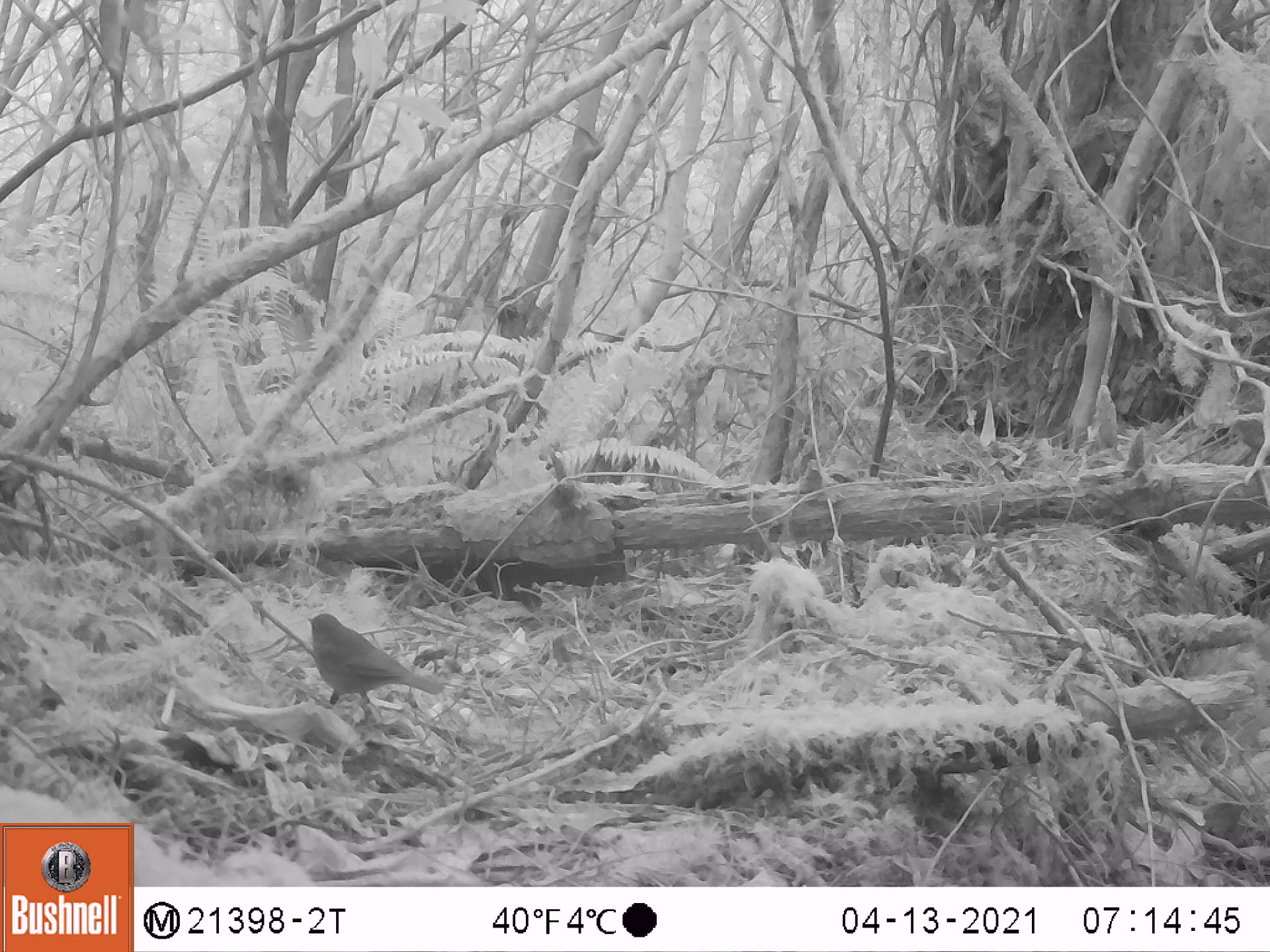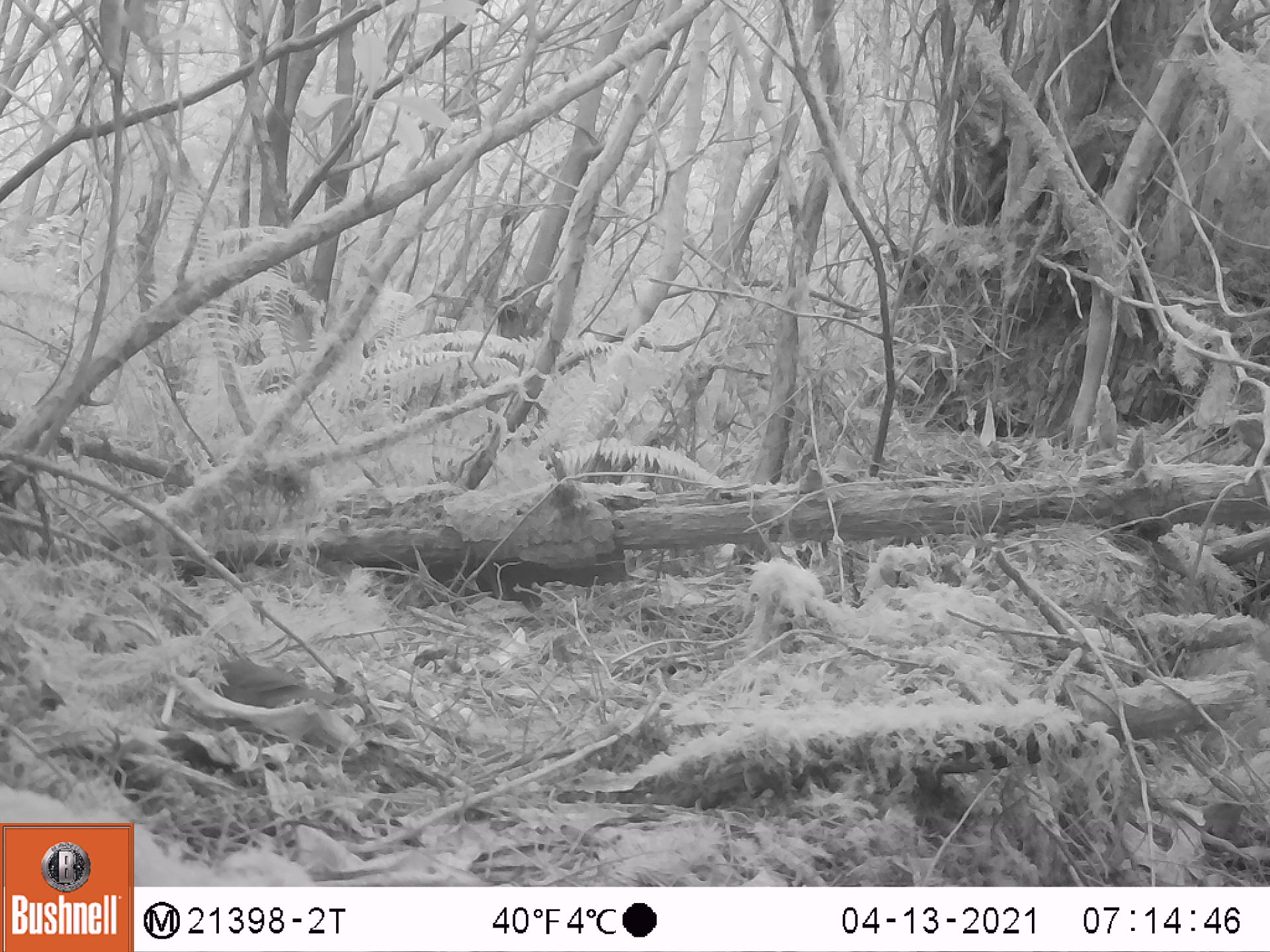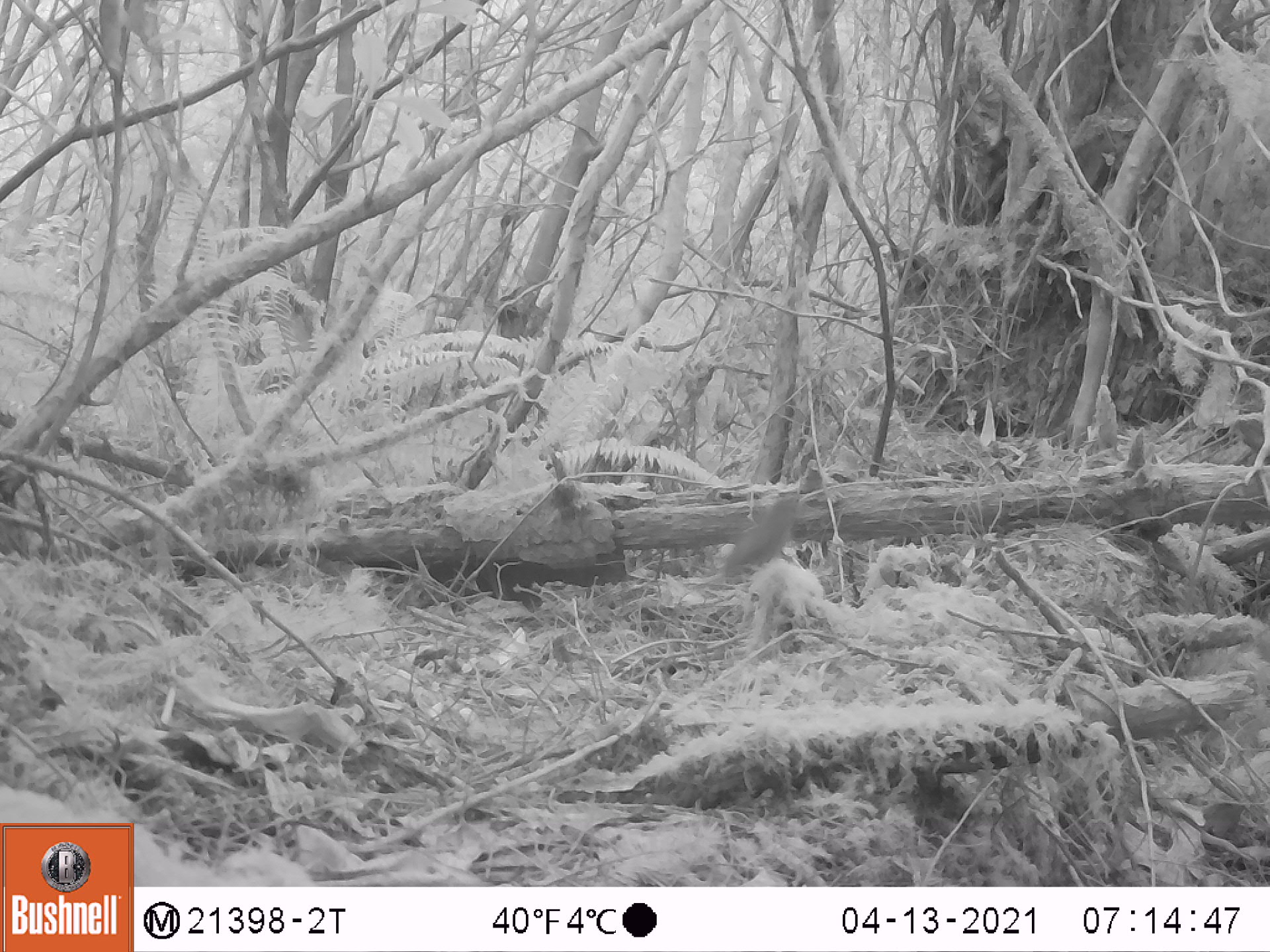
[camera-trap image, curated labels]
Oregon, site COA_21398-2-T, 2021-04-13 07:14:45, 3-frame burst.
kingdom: Animalia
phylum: Chordata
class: Aves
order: Passeriformes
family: Turdidae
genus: Catharus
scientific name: Catharus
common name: brown thrushes and nightingale-thrushes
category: catharus species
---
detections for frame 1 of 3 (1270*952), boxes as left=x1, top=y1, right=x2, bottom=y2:
catharus species: left=300, top=601, right=451, bottom=717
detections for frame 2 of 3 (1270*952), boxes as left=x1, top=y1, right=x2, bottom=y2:
catharus species: left=212, top=655, right=343, bottom=717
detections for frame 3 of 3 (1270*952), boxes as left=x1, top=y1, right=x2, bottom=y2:
catharus species: left=717, top=488, right=808, bottom=583